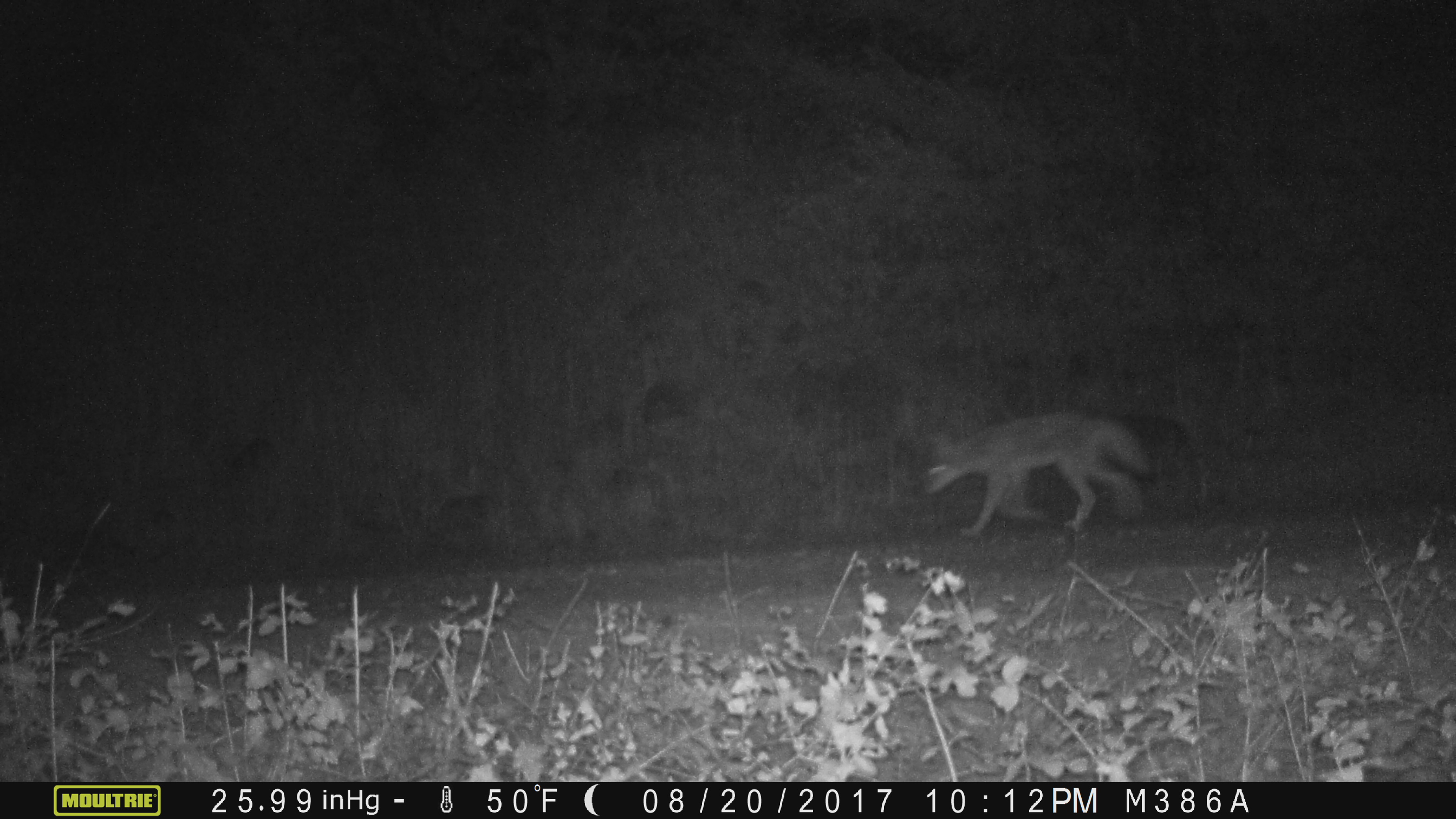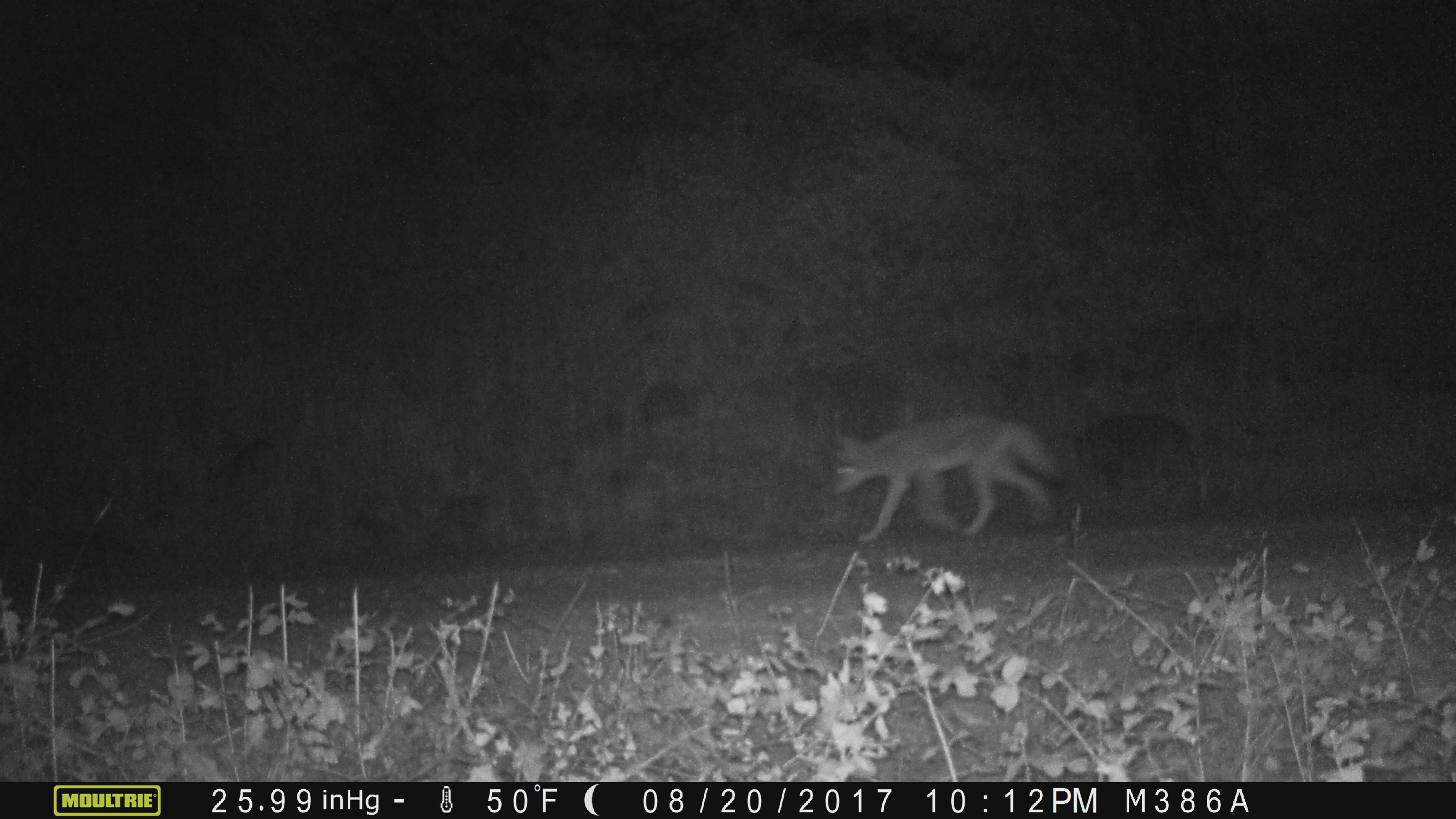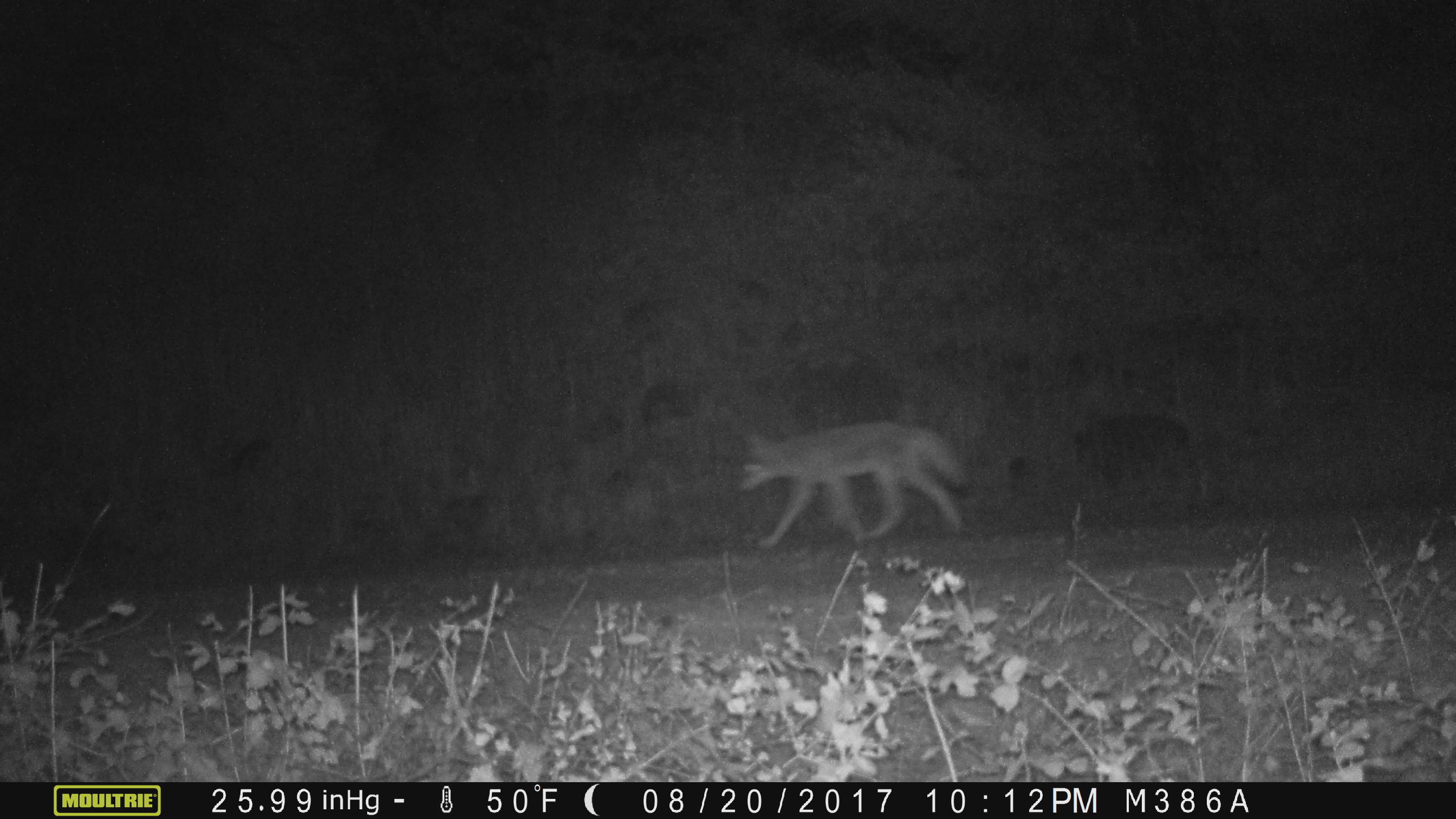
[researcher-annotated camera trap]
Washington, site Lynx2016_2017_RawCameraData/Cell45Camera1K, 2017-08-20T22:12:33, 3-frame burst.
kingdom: Animalia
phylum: Chordata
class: Mammalia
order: Carnivora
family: Canidae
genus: Canis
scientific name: Canis latrans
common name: coyote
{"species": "Canis latrans (coyote)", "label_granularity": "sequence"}